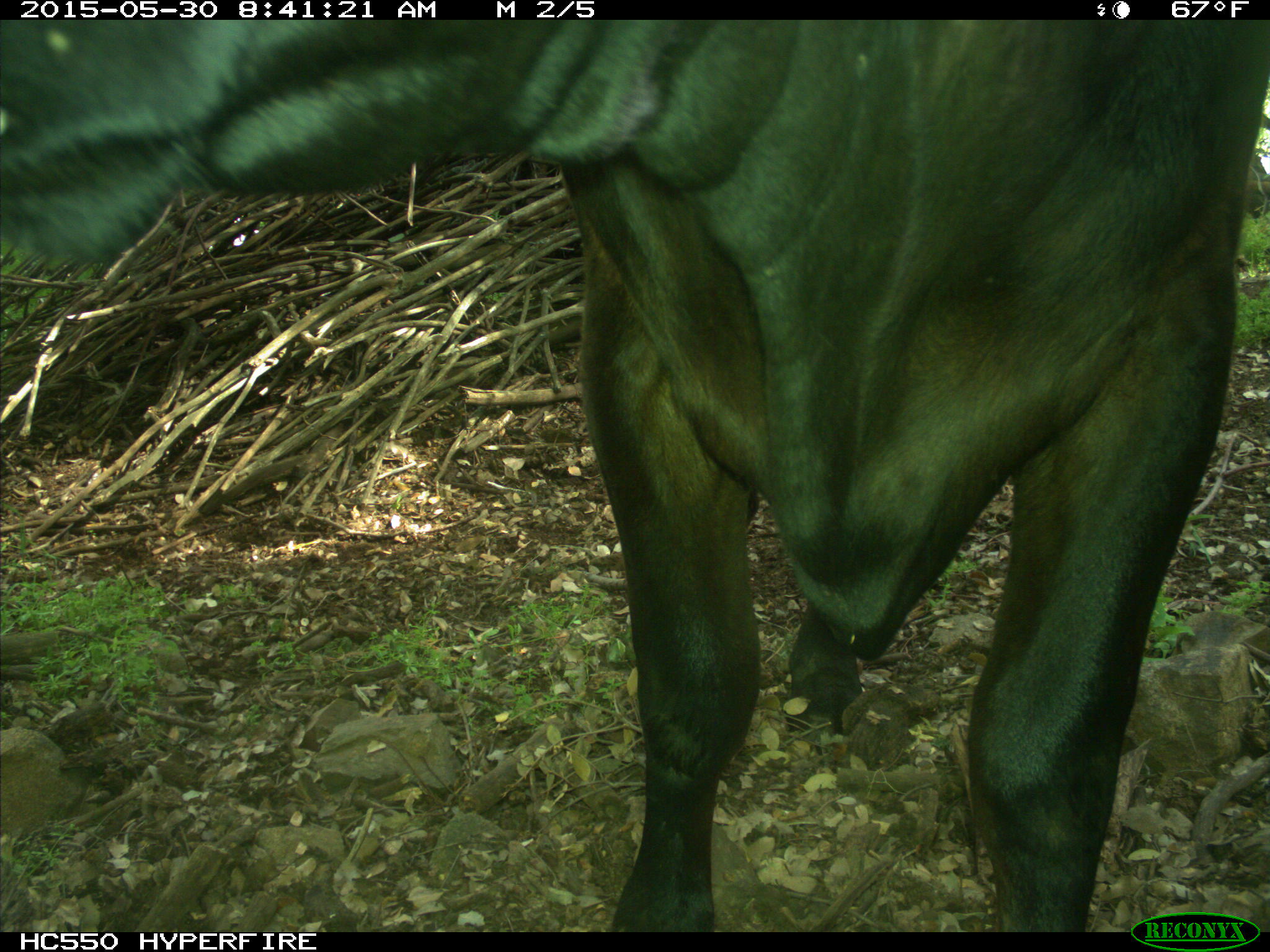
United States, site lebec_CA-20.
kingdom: Animalia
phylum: Chordata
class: Mammalia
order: Artiodactyla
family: Bovidae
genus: Bos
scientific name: Bos taurus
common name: domestic cow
Bos taurus (domestic cow).